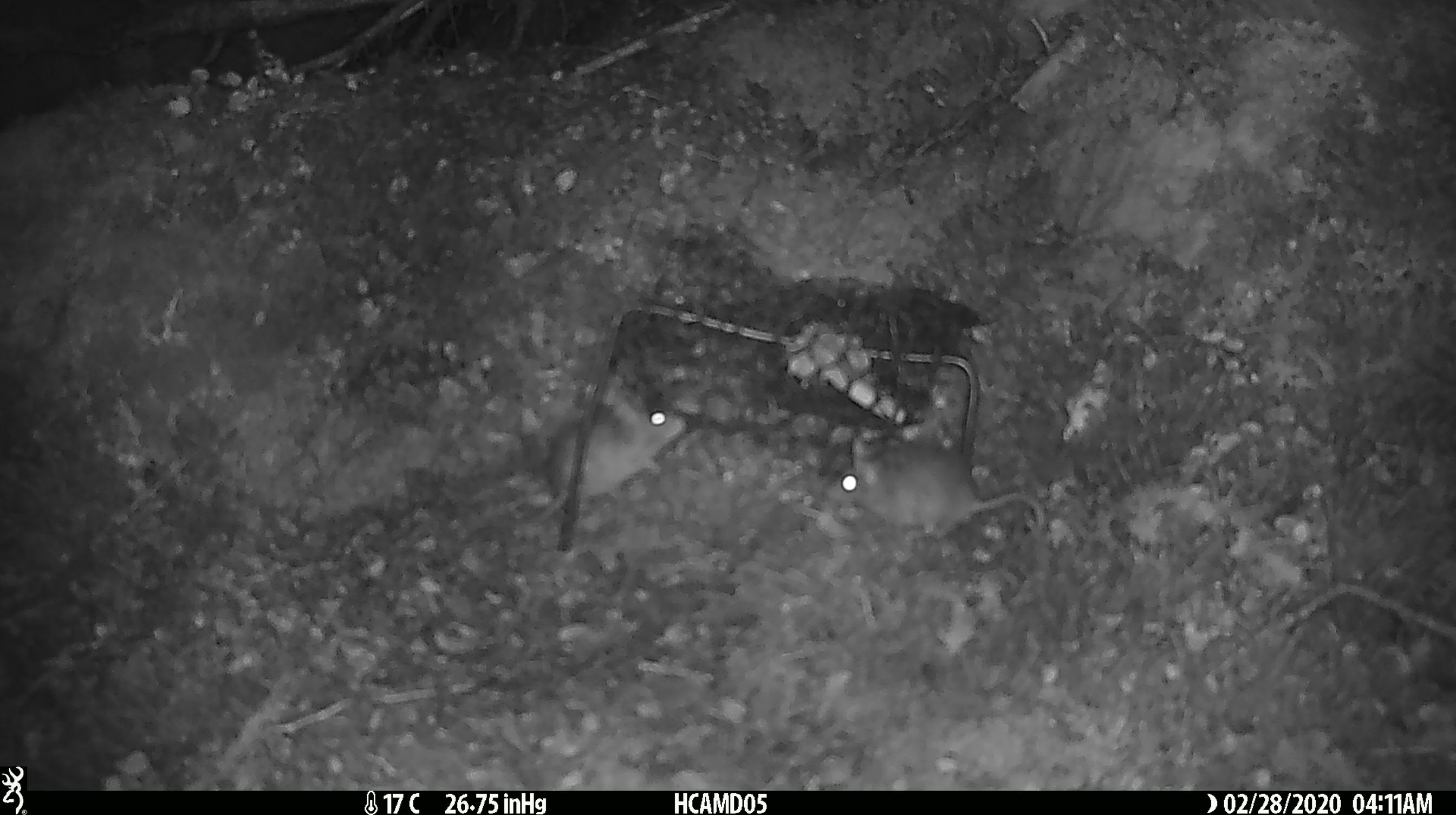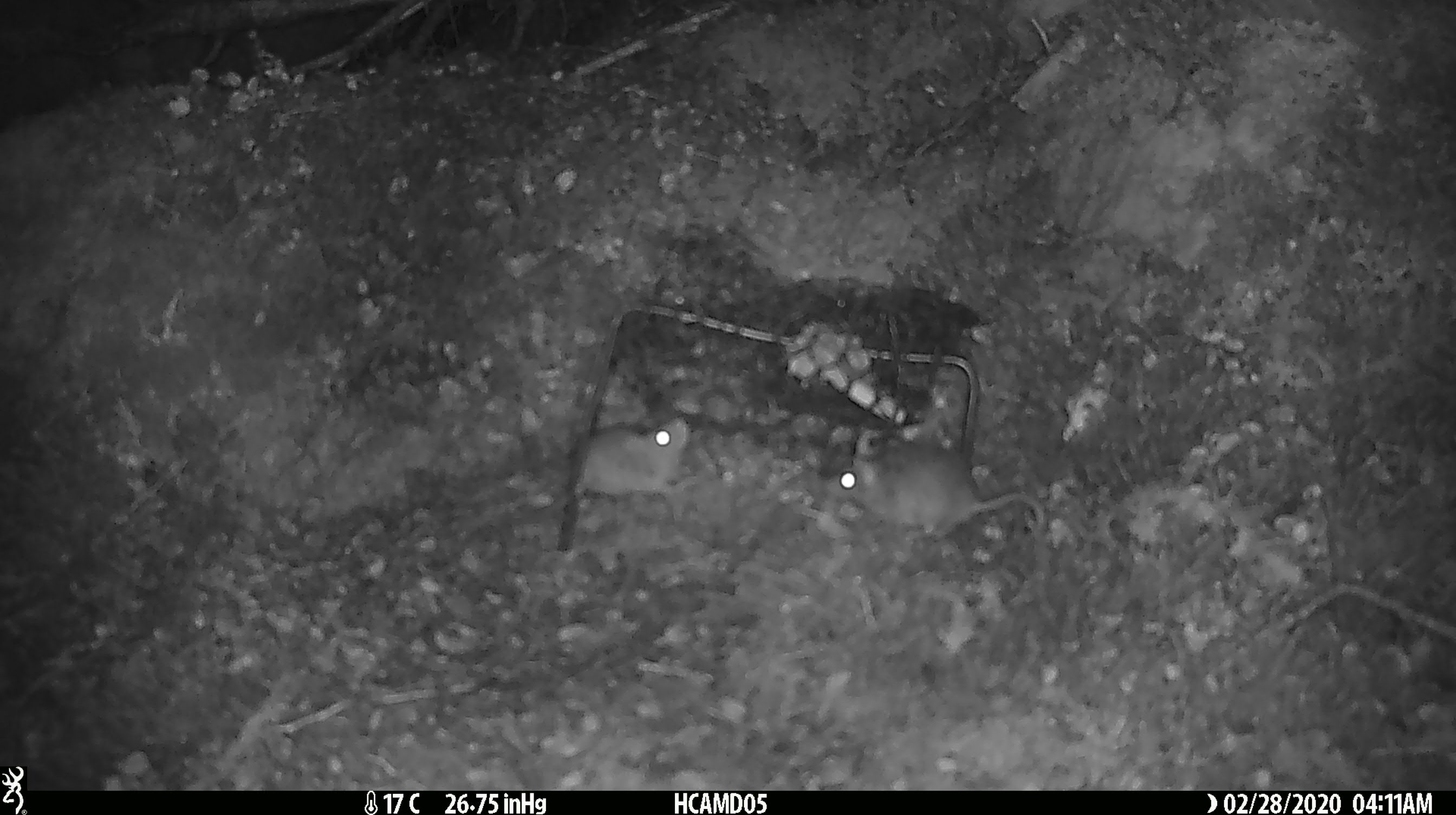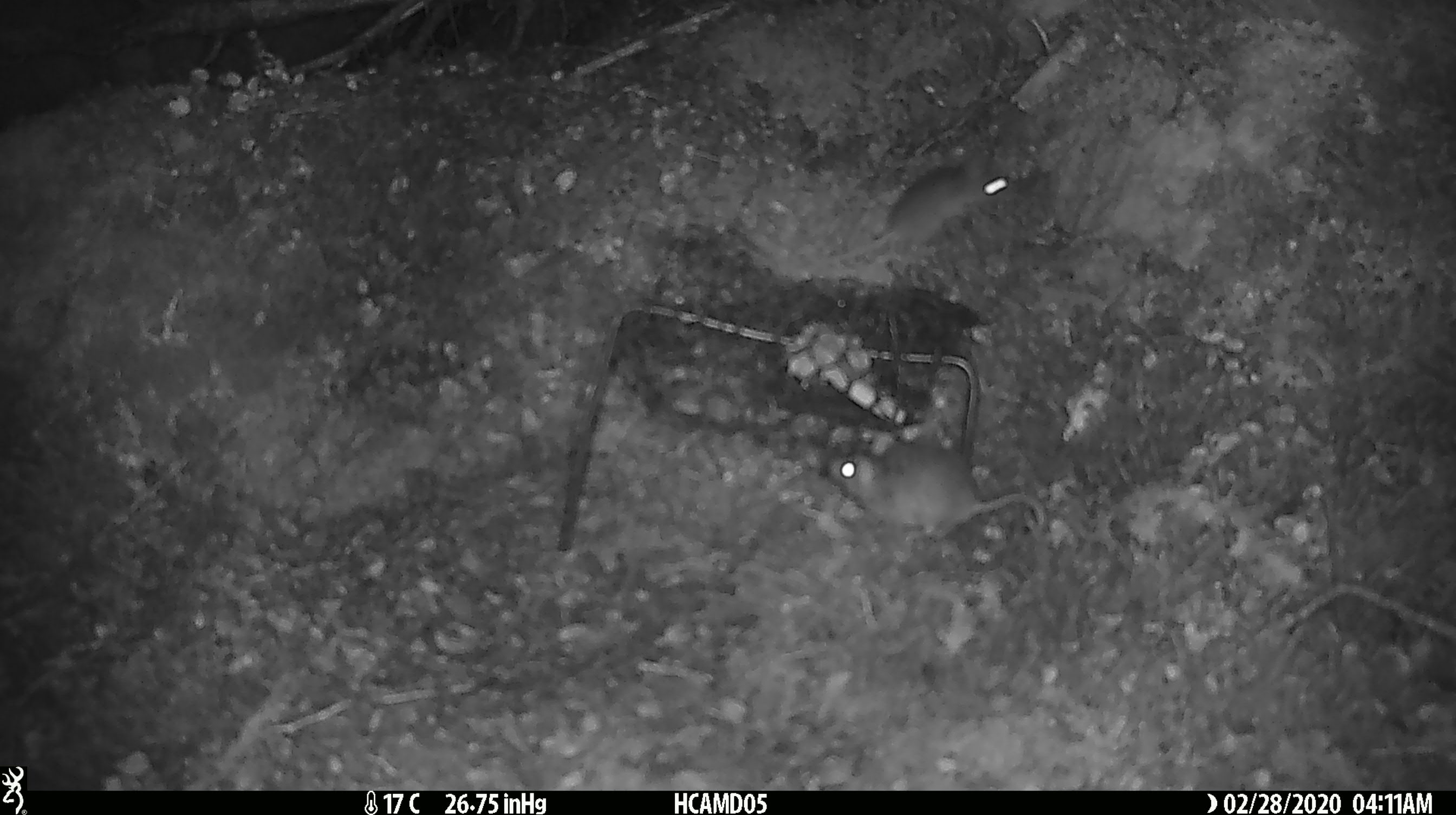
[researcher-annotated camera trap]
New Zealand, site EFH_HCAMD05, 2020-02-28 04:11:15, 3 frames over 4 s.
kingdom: Animalia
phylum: Chordata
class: Mammalia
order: Rodentia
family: Muridae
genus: Mus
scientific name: Mus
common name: mouse